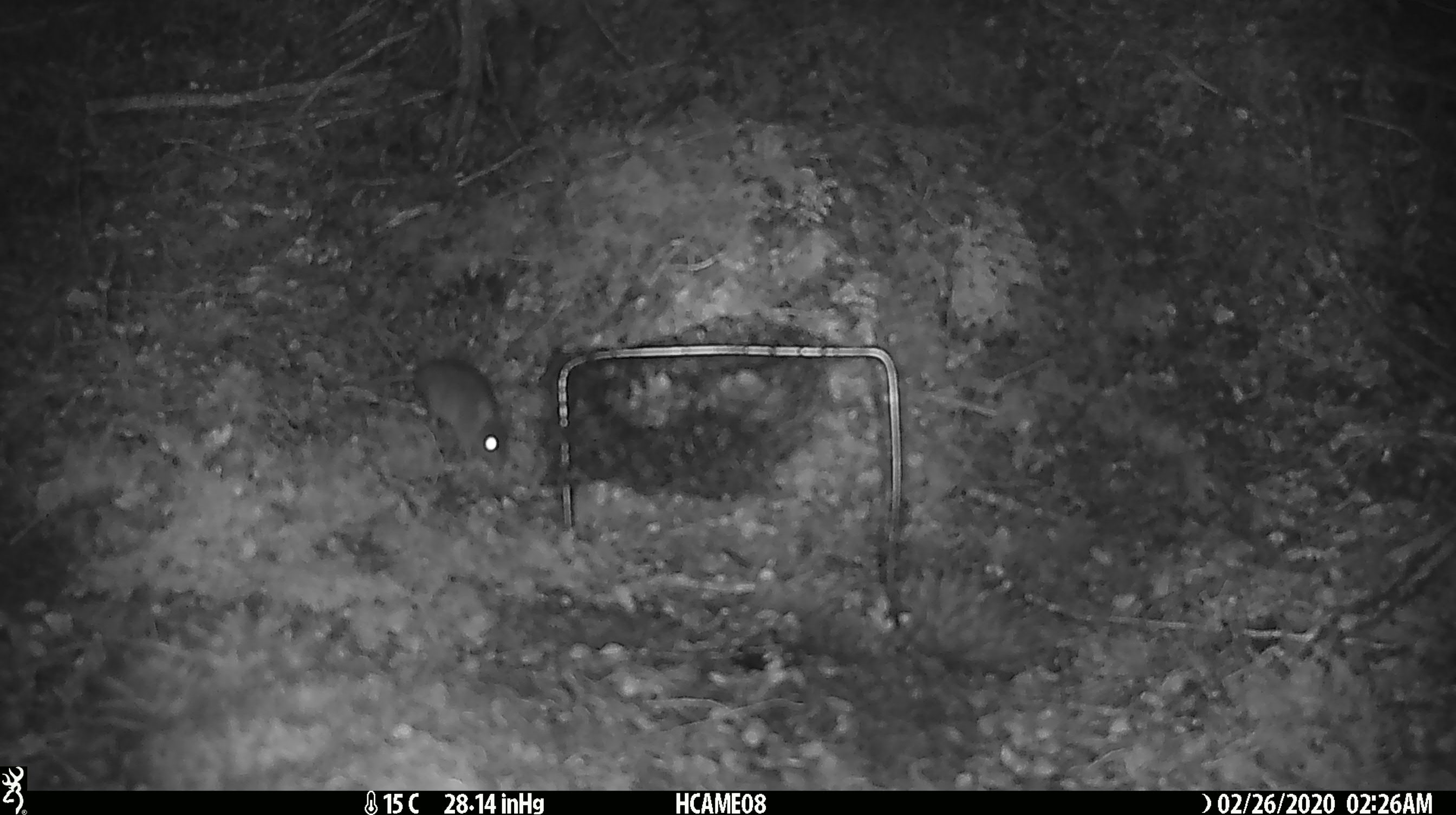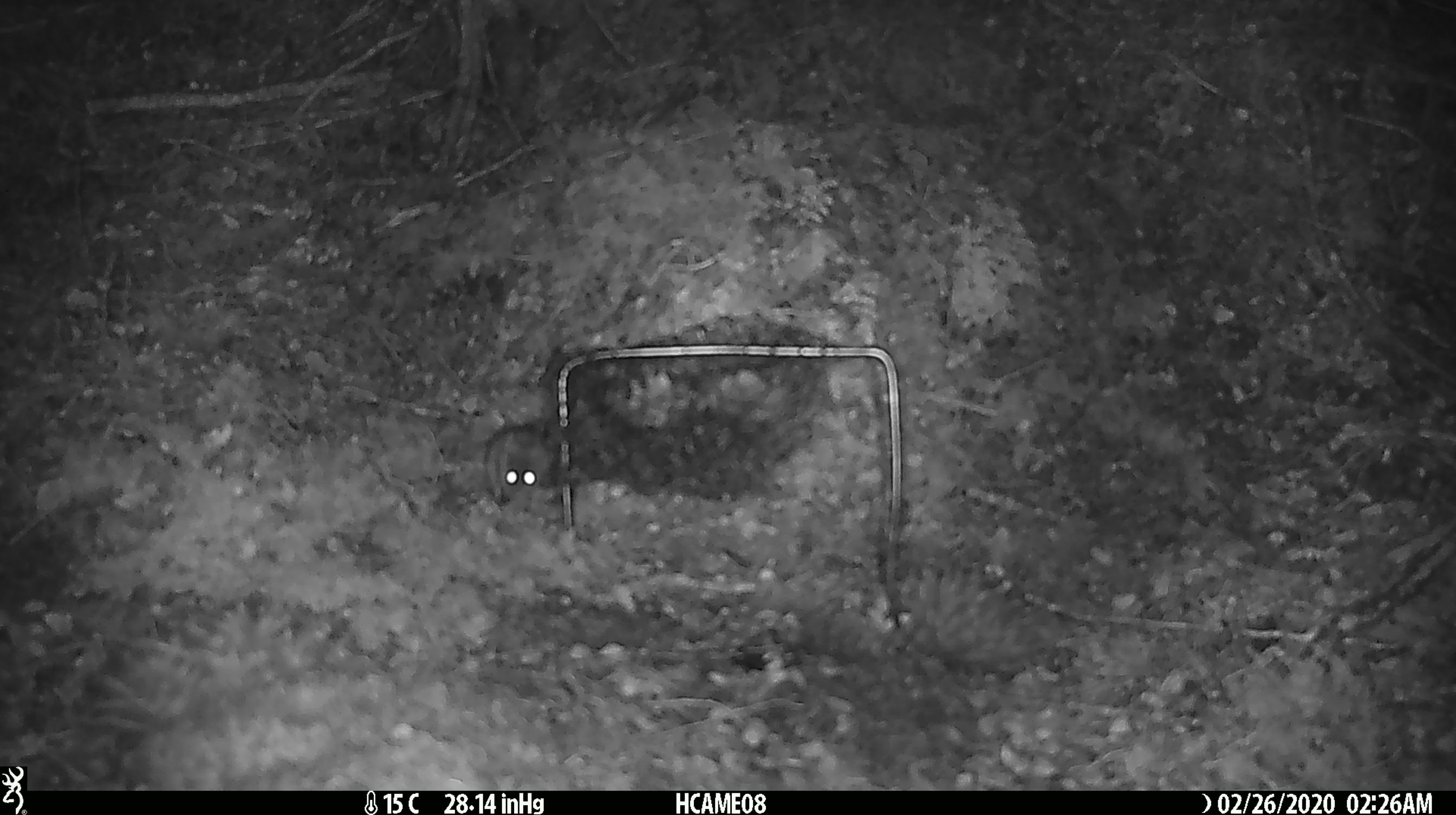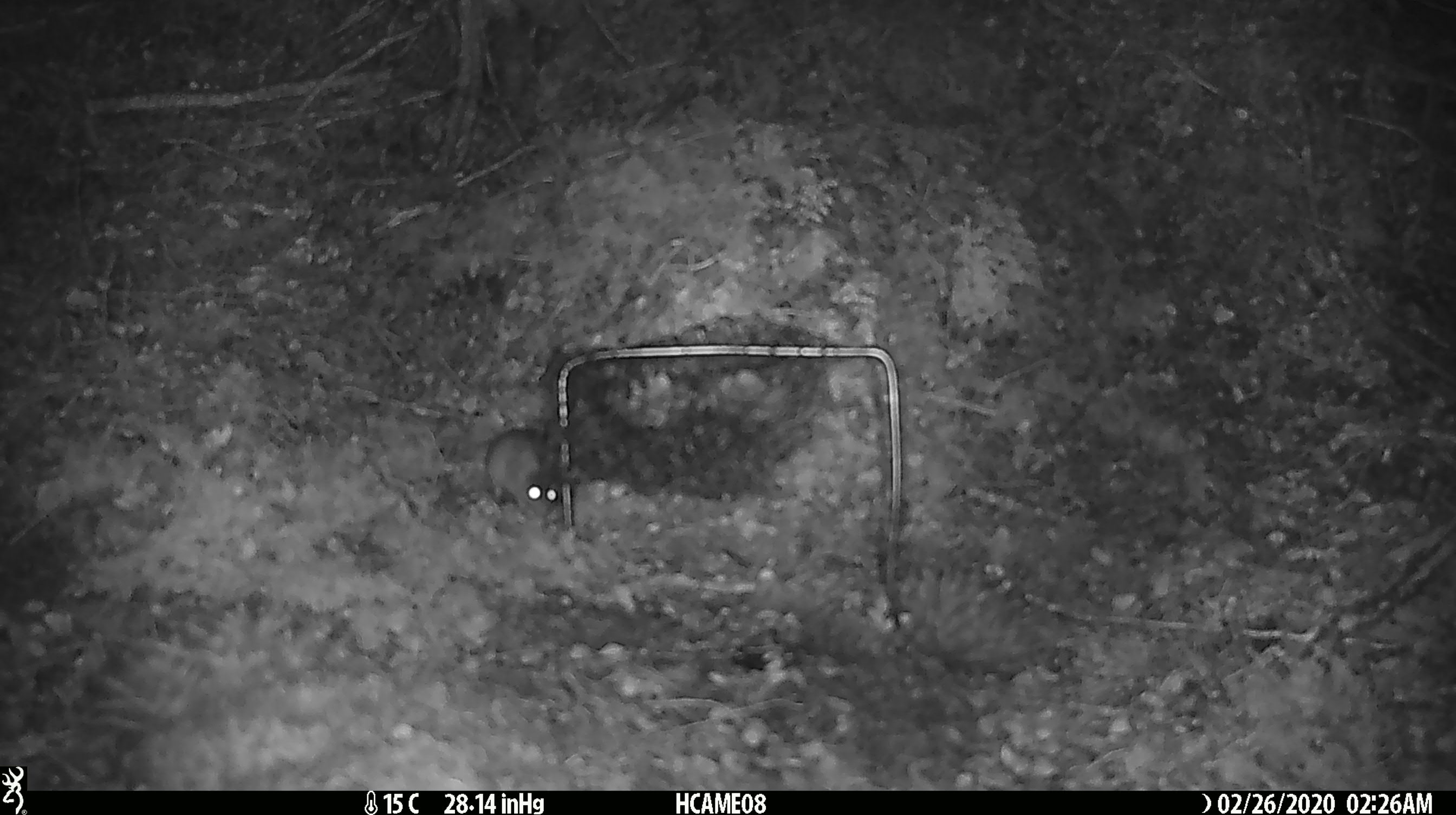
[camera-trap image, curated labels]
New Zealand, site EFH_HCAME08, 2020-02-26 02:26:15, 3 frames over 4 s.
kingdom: Animalia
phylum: Chordata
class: Mammalia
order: Rodentia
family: Muridae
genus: Mus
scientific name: Mus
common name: mouse